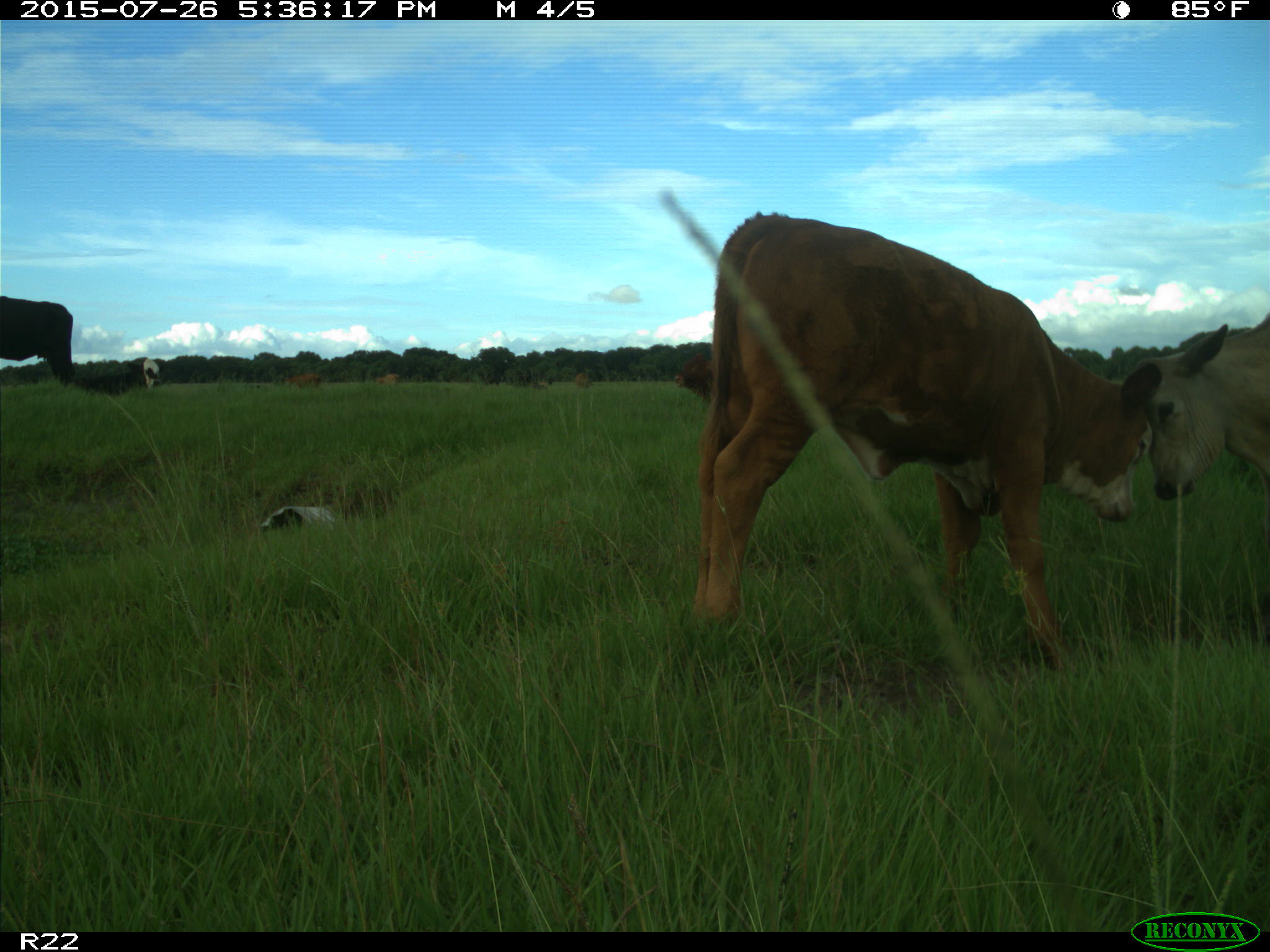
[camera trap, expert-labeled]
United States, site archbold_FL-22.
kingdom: Animalia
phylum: Chordata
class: Mammalia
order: Artiodactyla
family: Bovidae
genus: Bos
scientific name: Bos taurus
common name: domestic cow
Bos taurus (domestic cow).